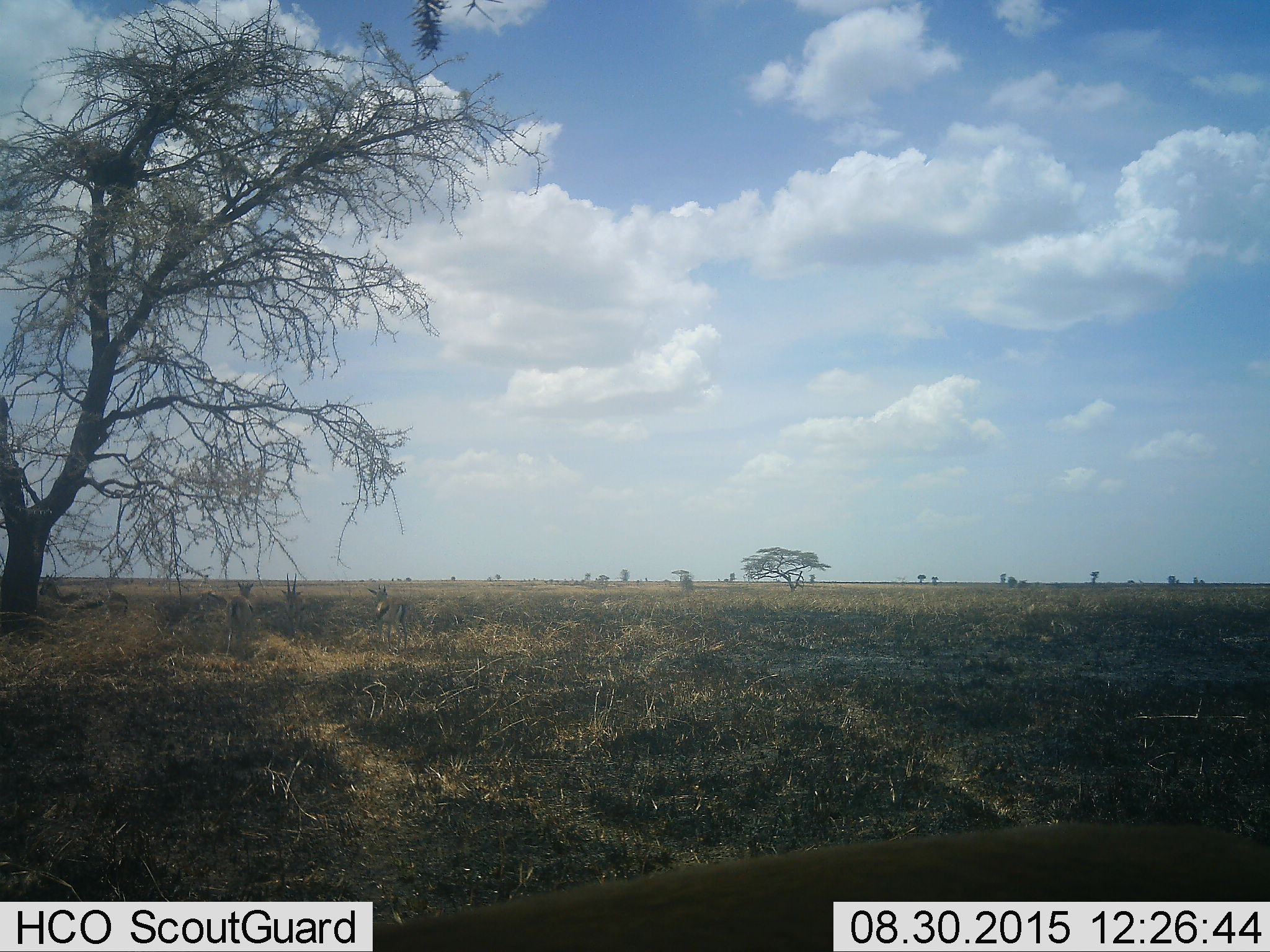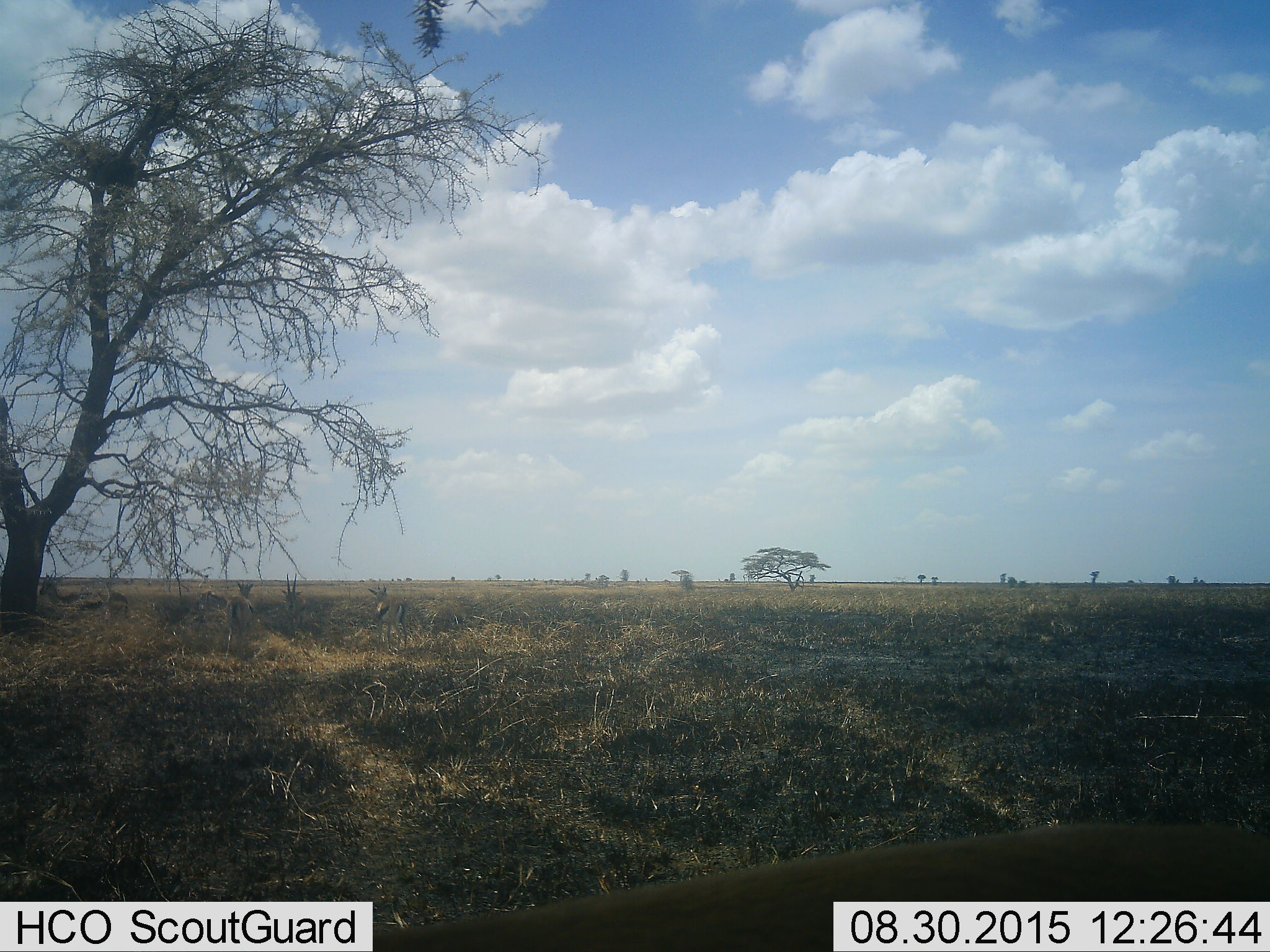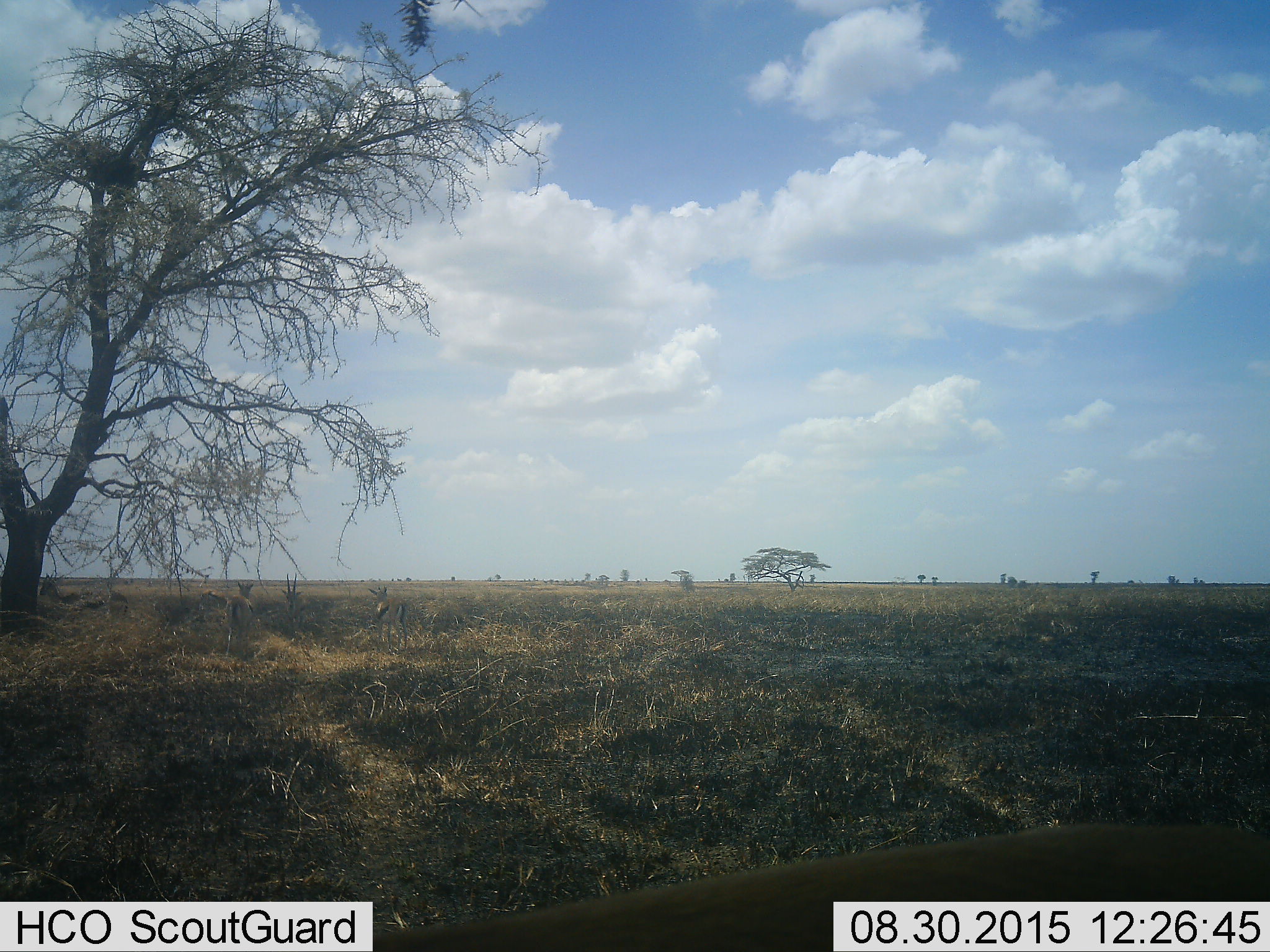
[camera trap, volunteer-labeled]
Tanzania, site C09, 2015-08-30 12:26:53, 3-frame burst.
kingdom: Animalia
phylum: Chordata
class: Mammalia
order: Artiodactyla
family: Bovidae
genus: Eudorcas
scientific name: Eudorcas thomsonii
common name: thomson's gazelle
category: gazellethomsons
Gazellethomsons (thomson's gazelle) (Eudorcas thomsonii), count 6. Behavior (volunteer vote fractions): standing 78%, resting 22%, moving 22%, interacting 0%. Young present (vote fraction): 0%. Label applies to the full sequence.